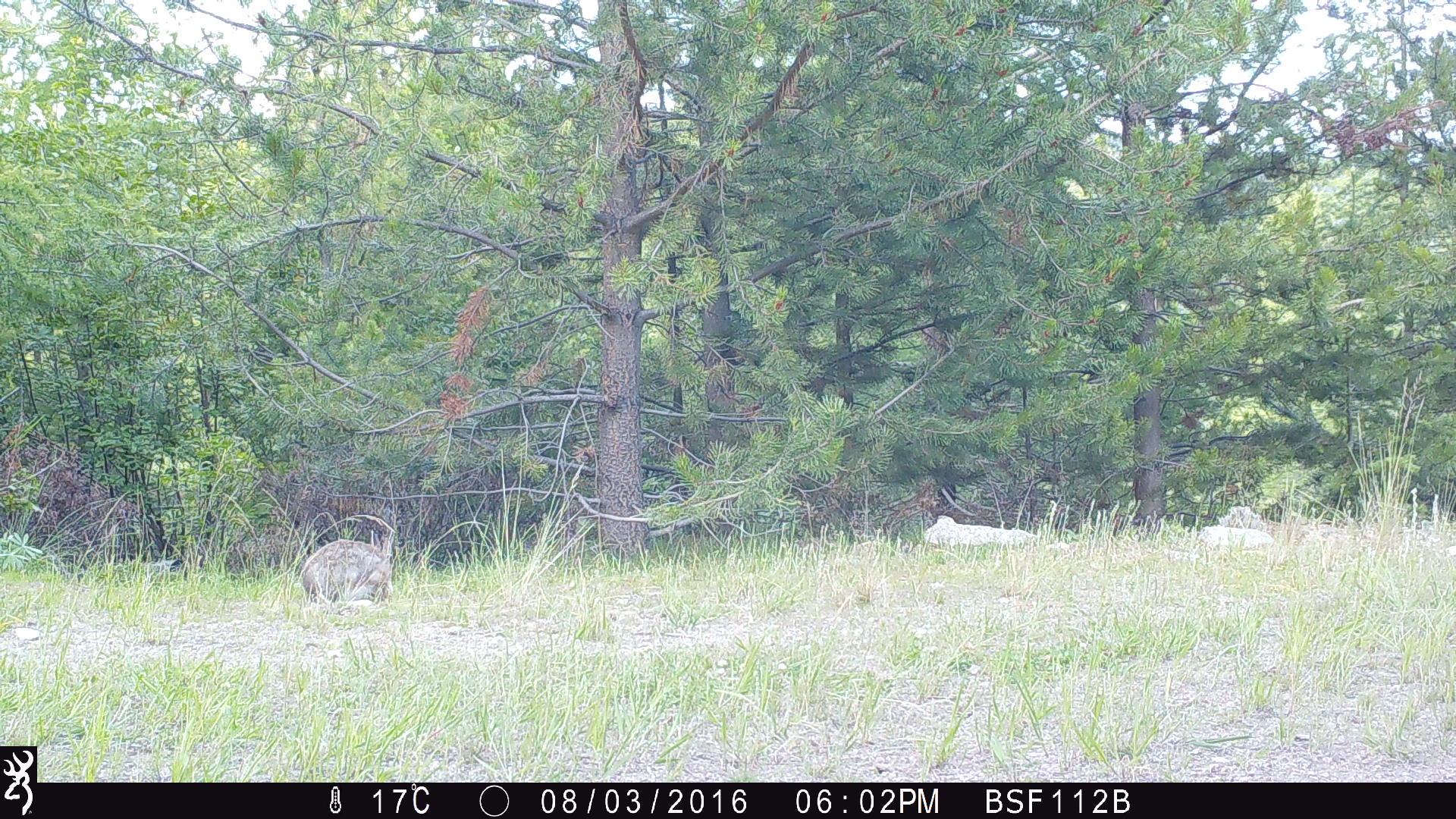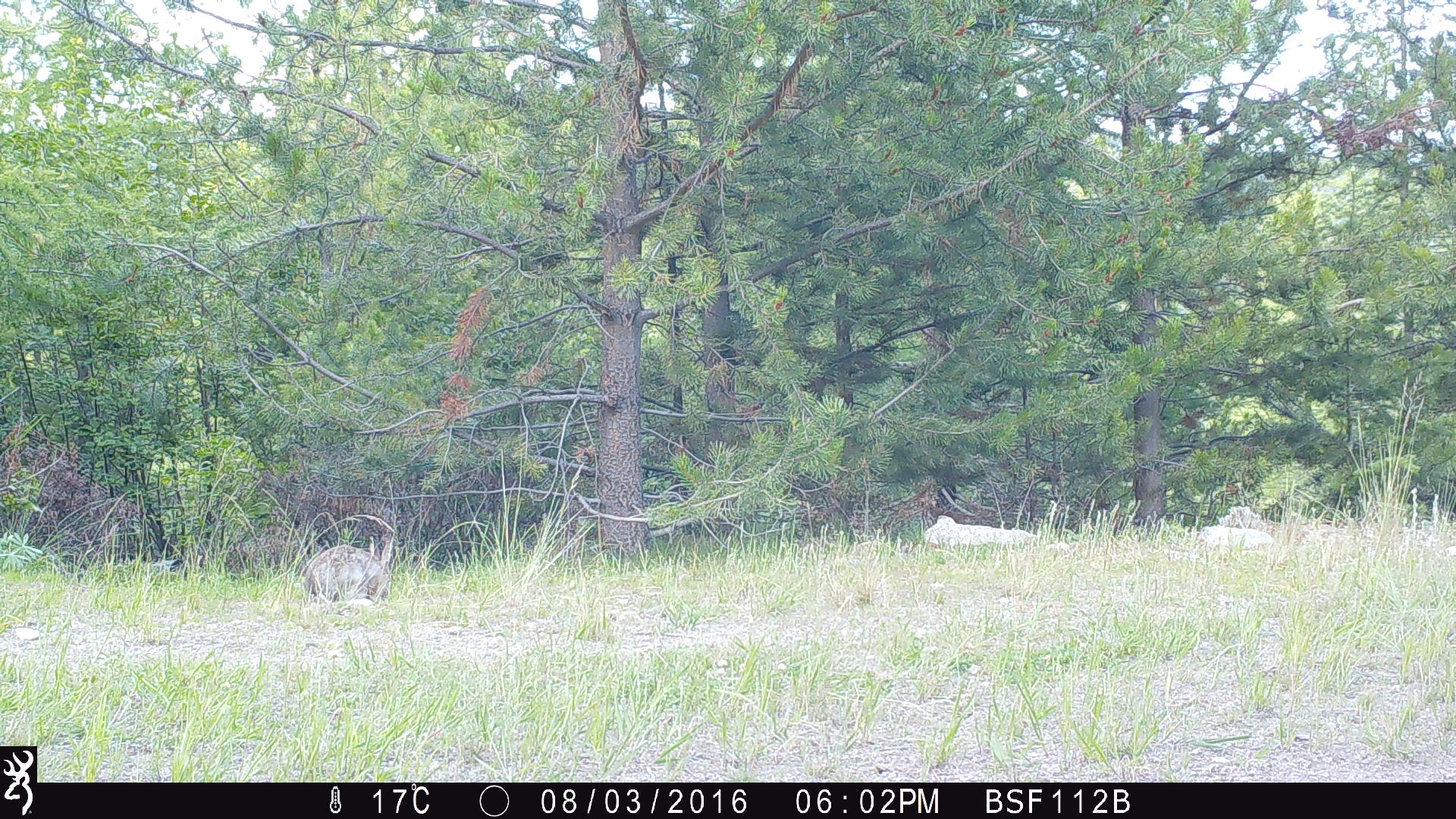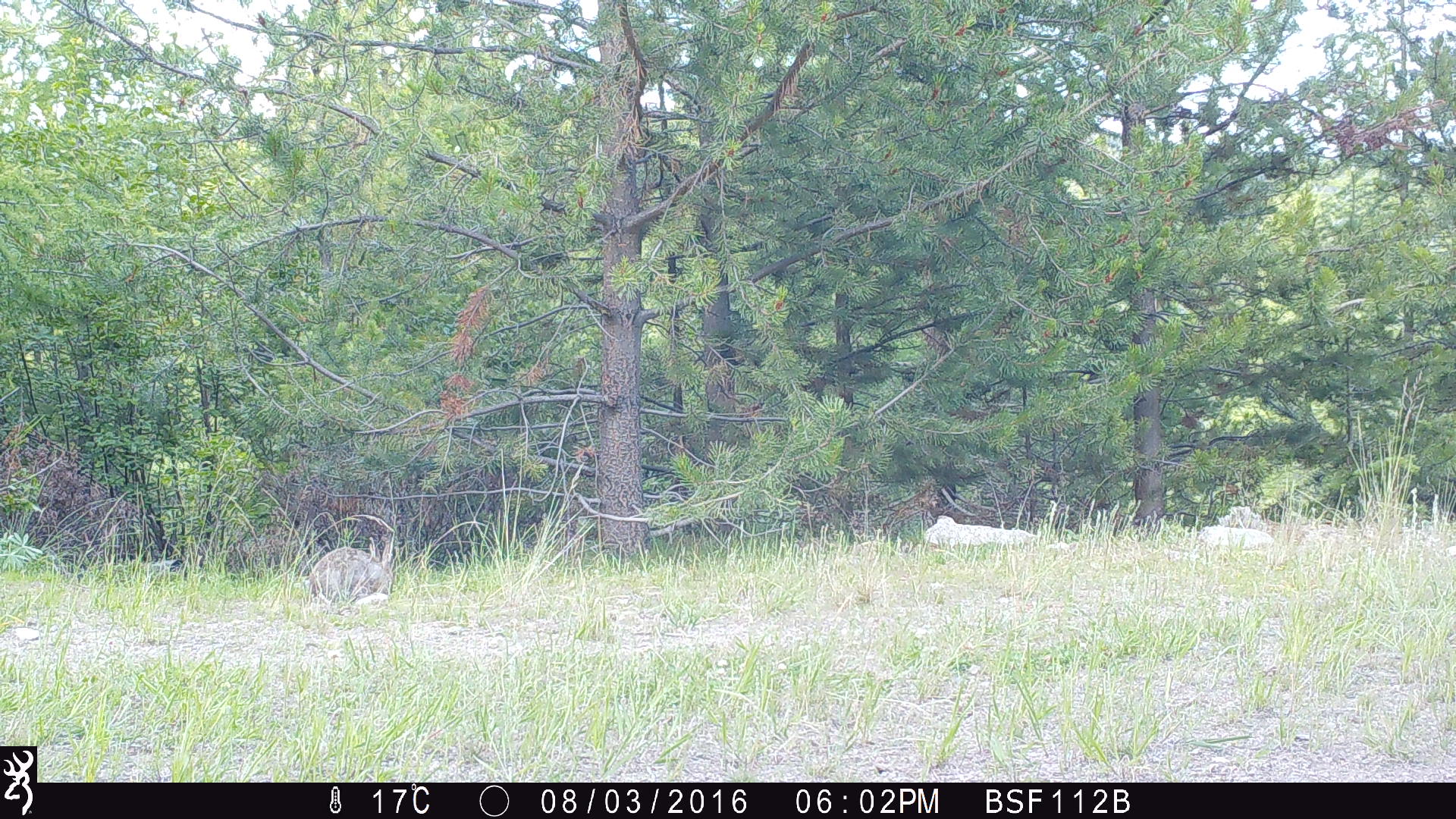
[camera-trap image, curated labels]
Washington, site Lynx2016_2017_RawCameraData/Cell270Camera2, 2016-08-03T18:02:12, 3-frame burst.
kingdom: Animalia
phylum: Chordata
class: Mammalia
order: Lagomorpha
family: Leporidae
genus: Lepus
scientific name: Lepus americanus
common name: snowshoe hare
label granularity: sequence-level